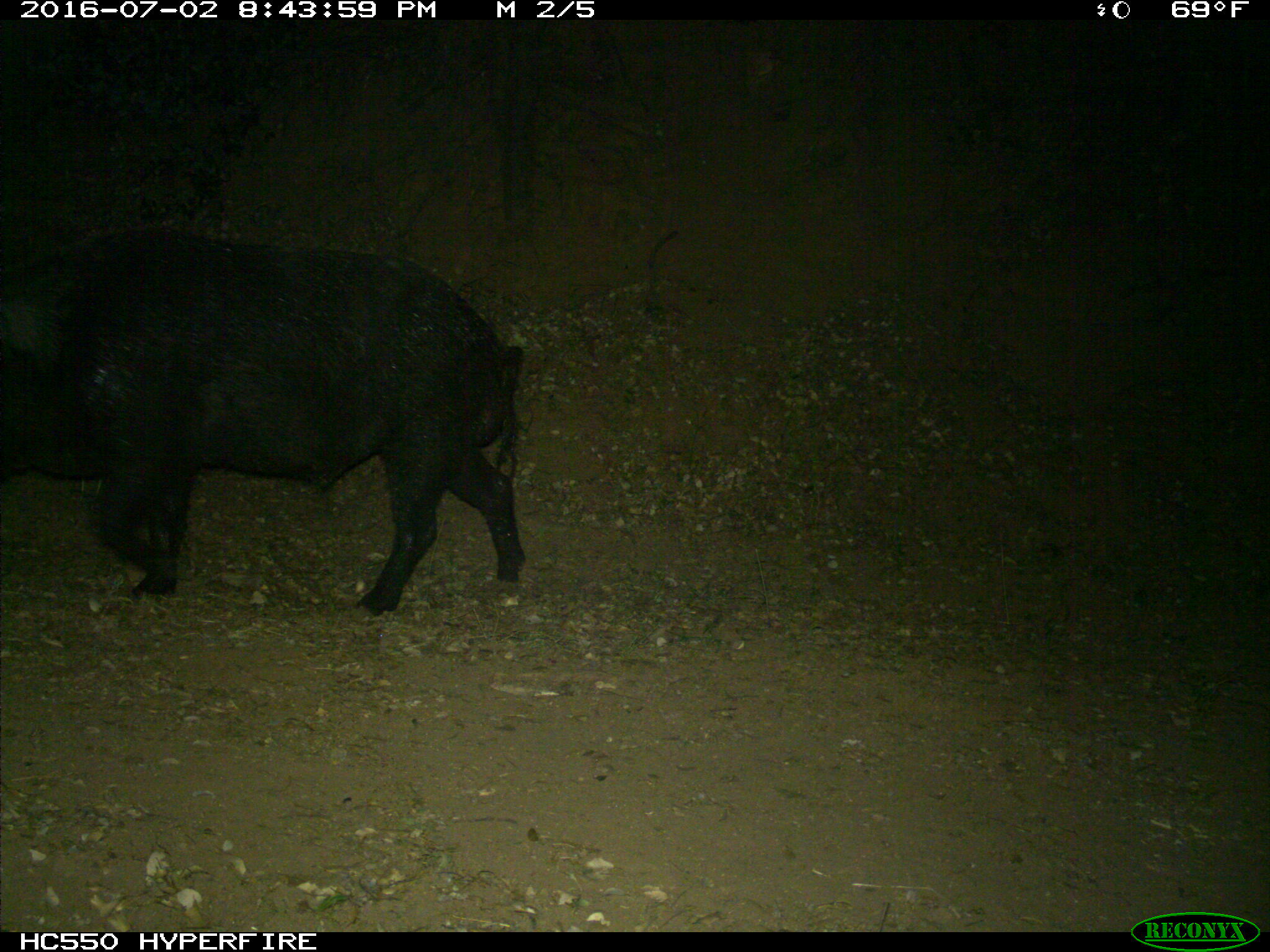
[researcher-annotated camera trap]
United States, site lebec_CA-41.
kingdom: Animalia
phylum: Chordata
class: Mammalia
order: Artiodactyla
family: Suidae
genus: Sus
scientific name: Sus scrofa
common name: wild boar